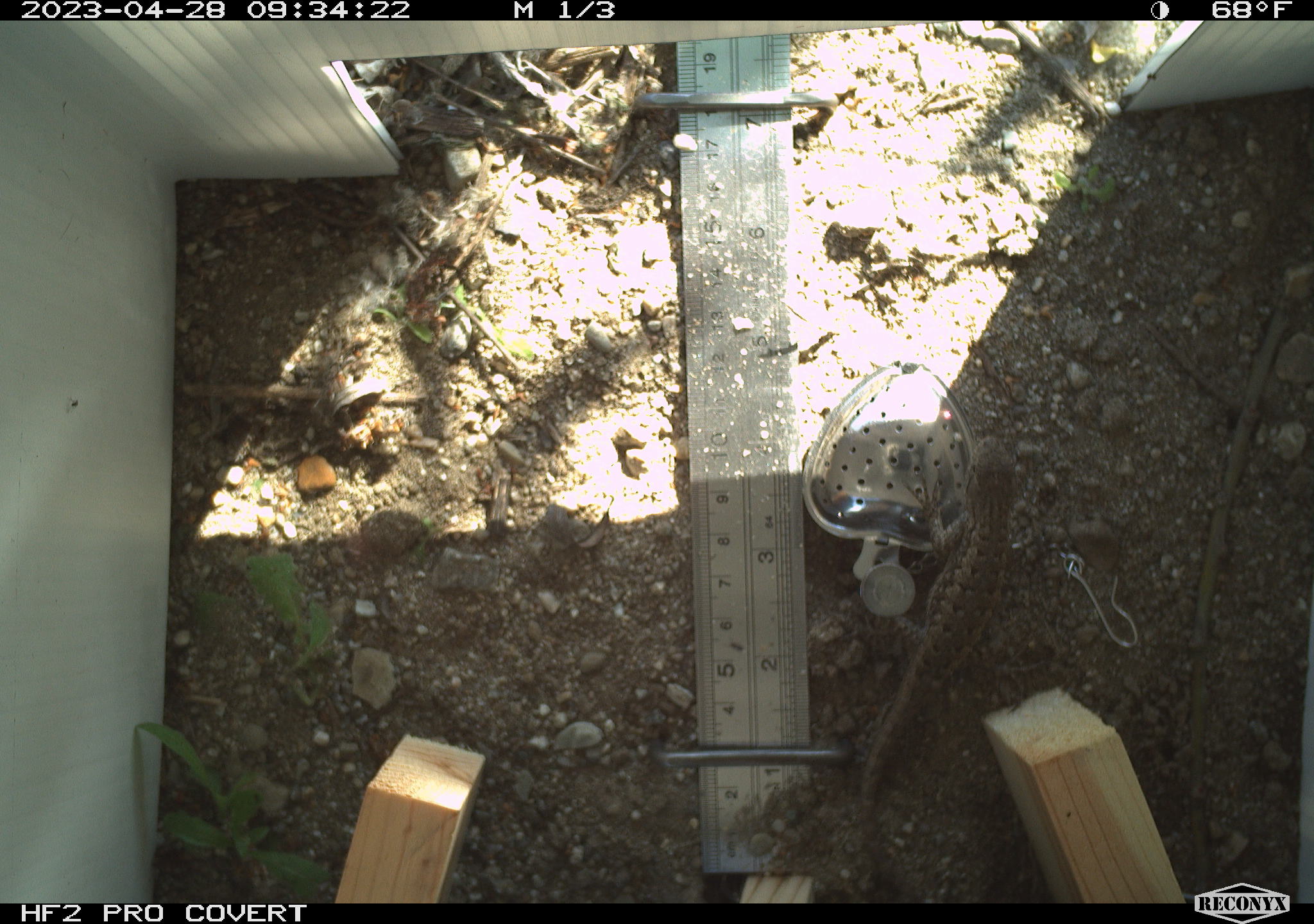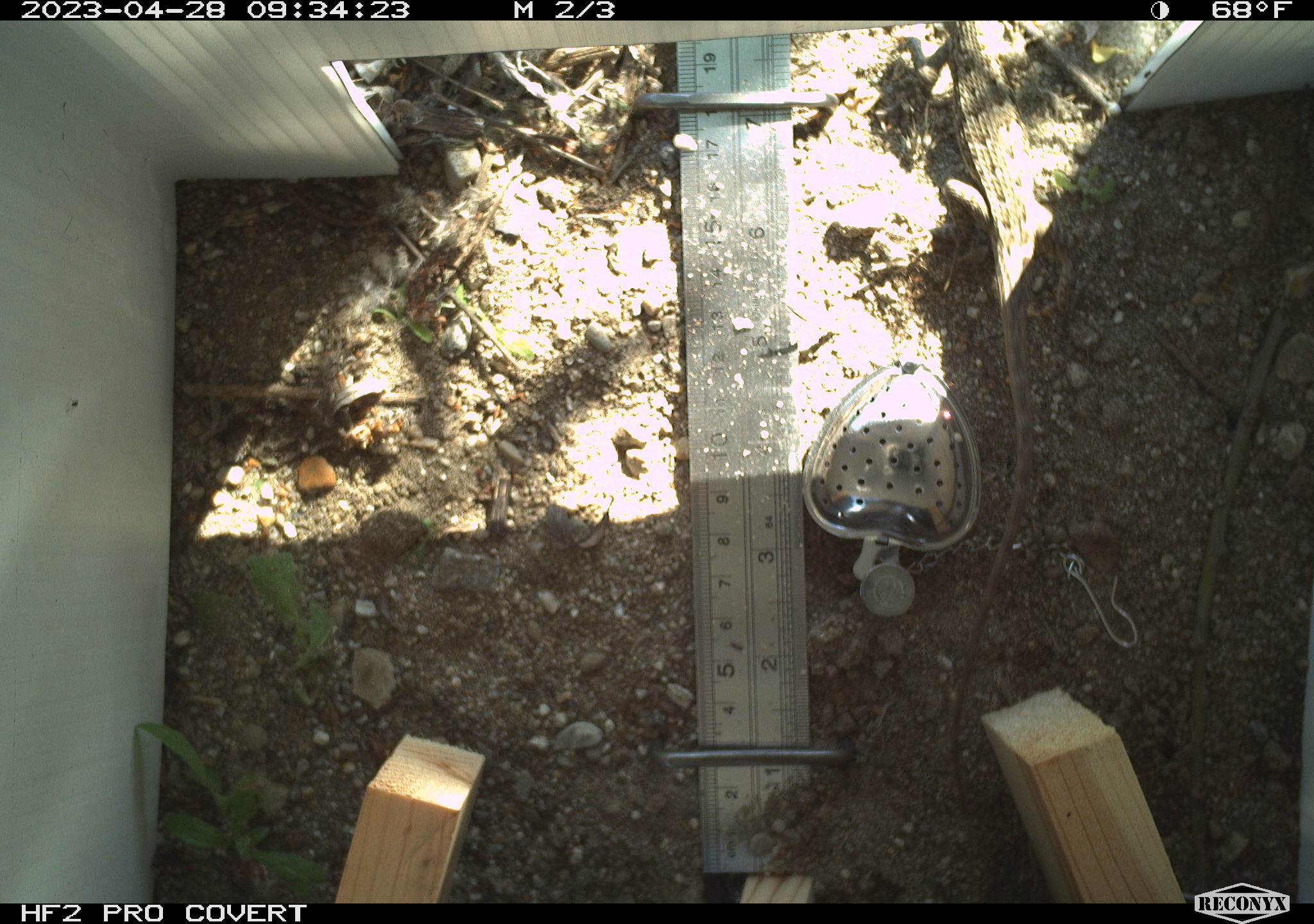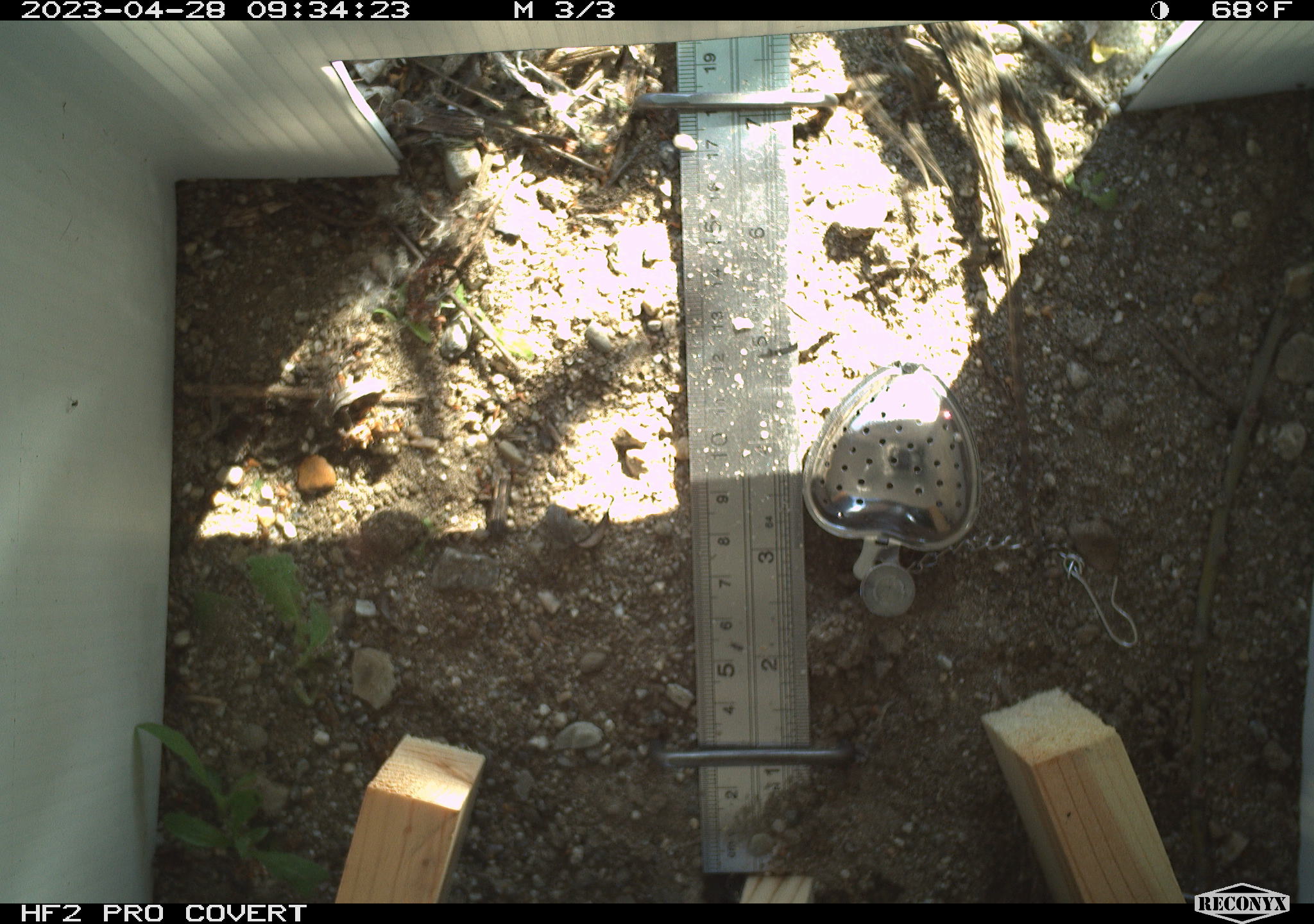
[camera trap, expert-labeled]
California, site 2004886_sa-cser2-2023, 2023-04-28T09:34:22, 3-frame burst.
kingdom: Animalia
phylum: Chordata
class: Reptilia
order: Squamata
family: Phrynosomatidae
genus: Sceloporus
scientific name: Sceloporus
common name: spiny lizards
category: sceloporus species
Sceloporus species (spiny lizards) (Sceloporus).